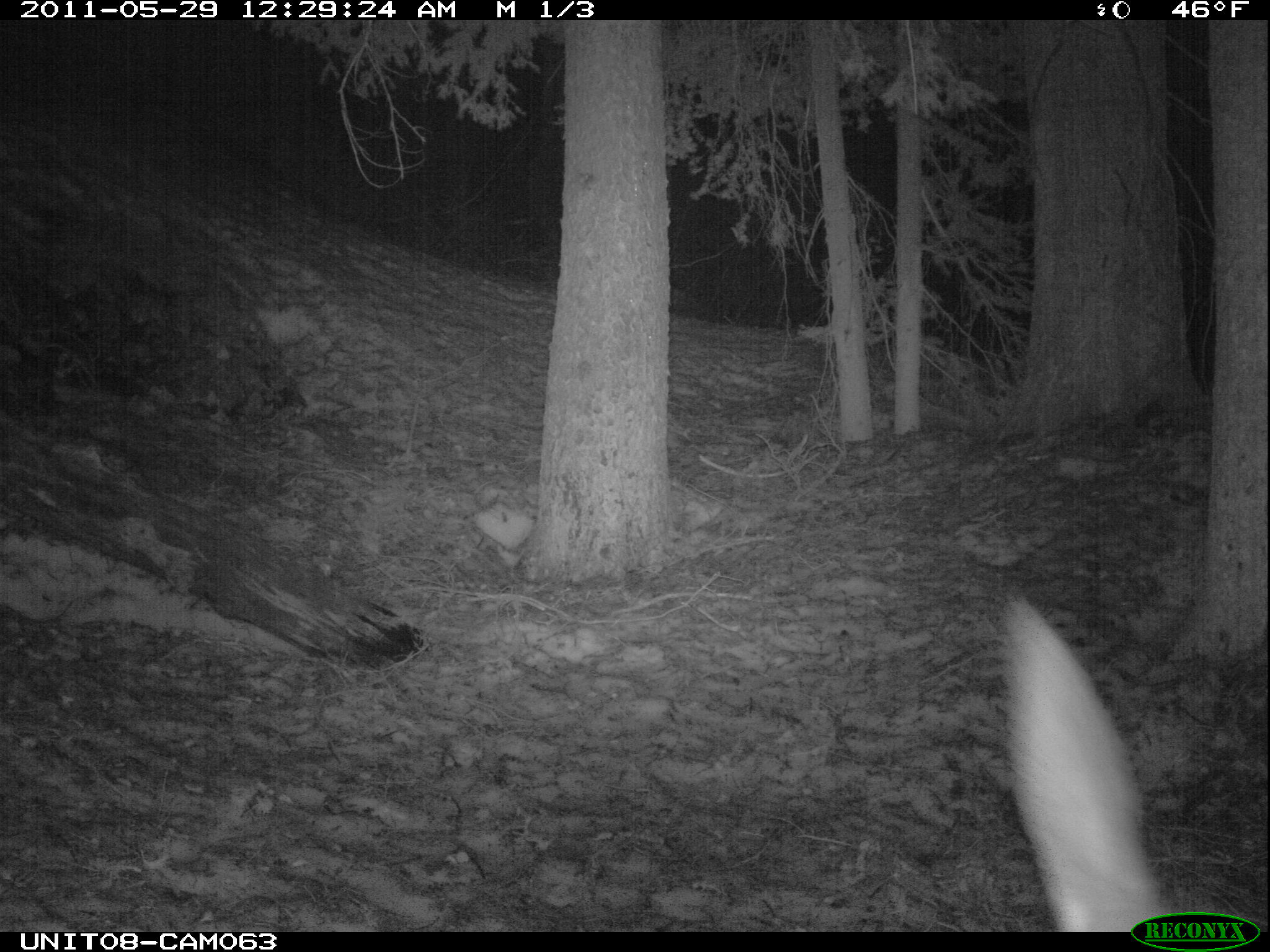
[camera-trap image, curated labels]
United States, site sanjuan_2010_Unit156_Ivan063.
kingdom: Animalia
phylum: Chordata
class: Mammalia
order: Artiodactyla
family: Cervidae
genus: Odocoileus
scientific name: Odocoileus hemionus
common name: mule deer